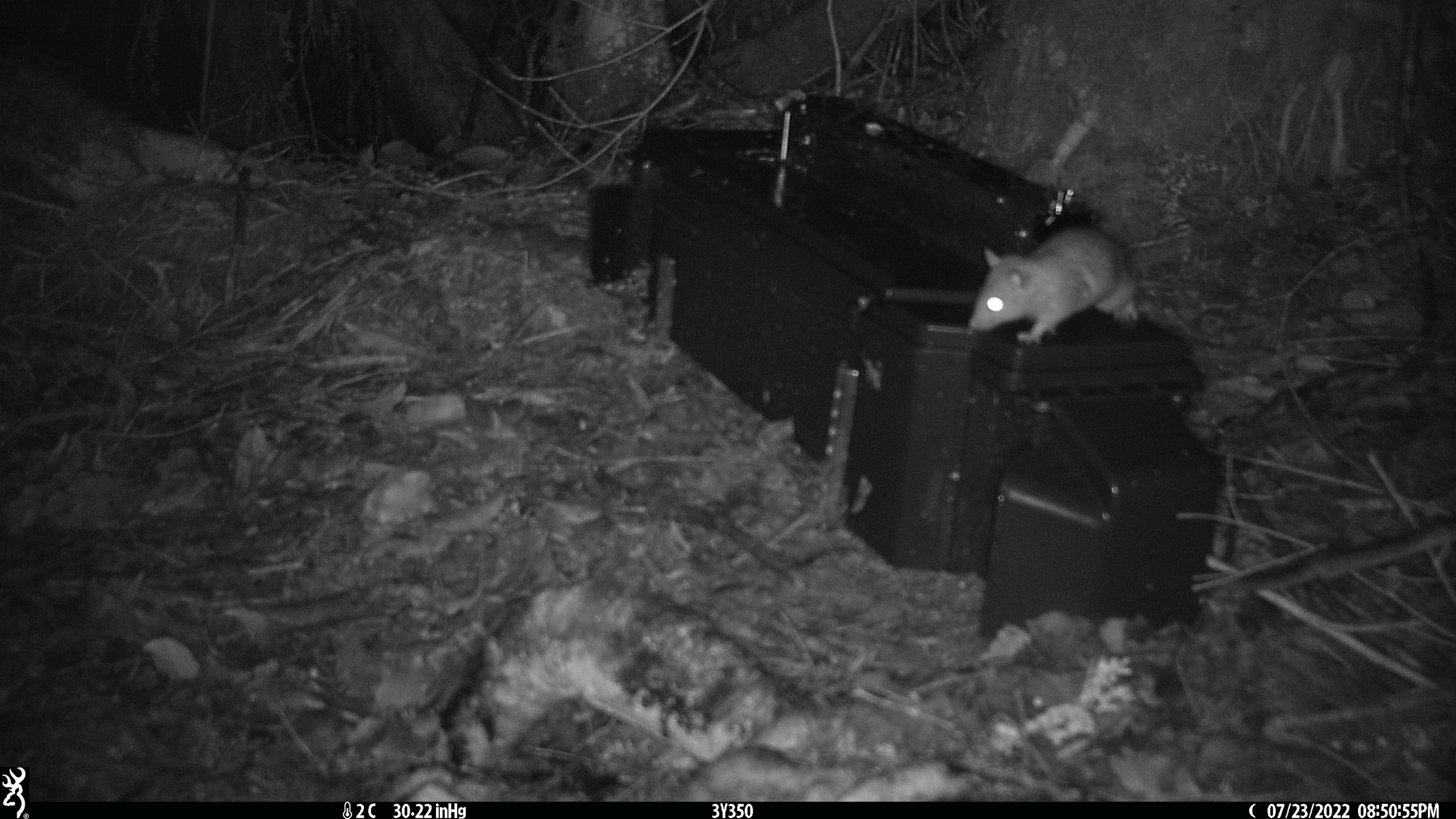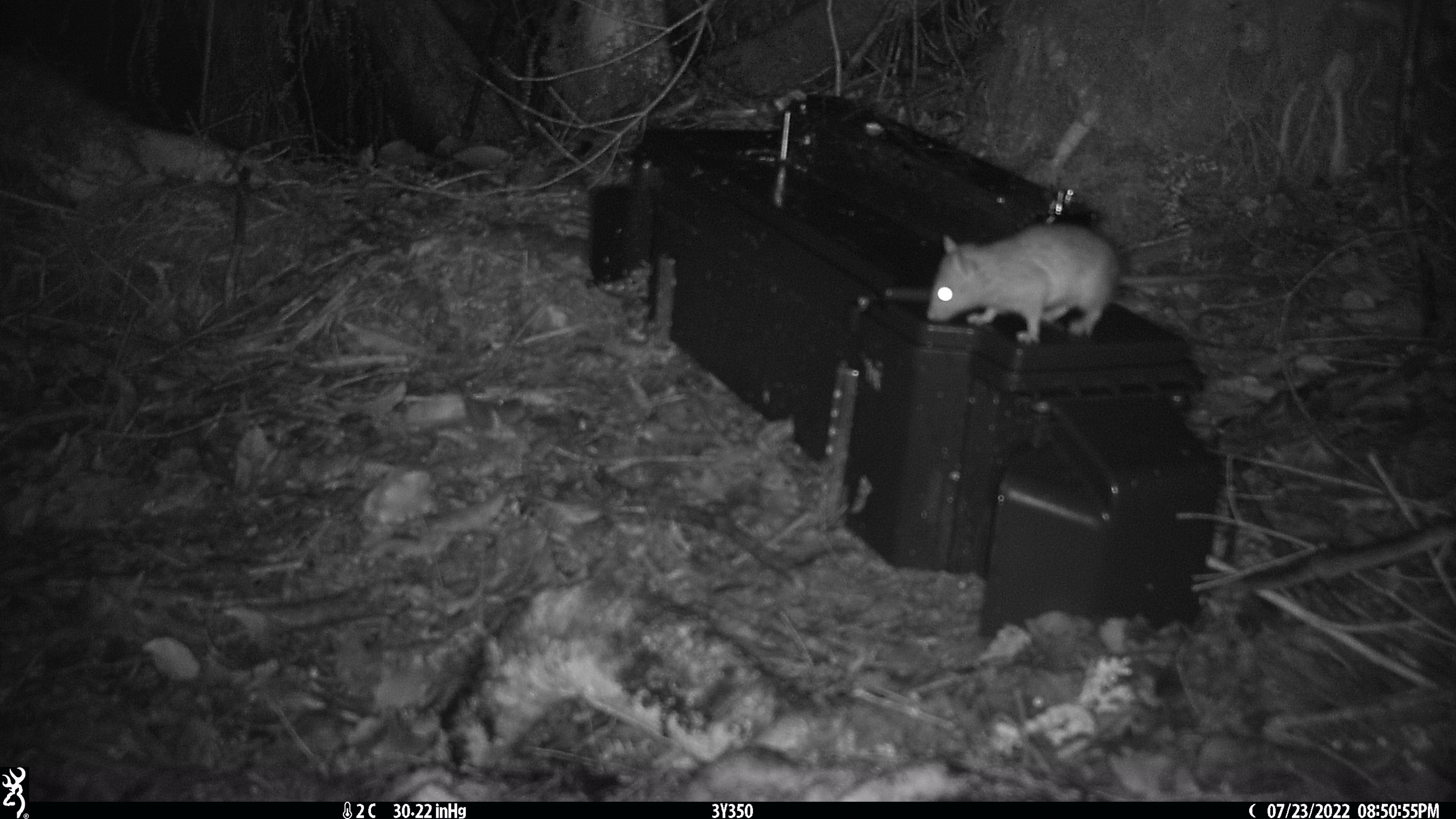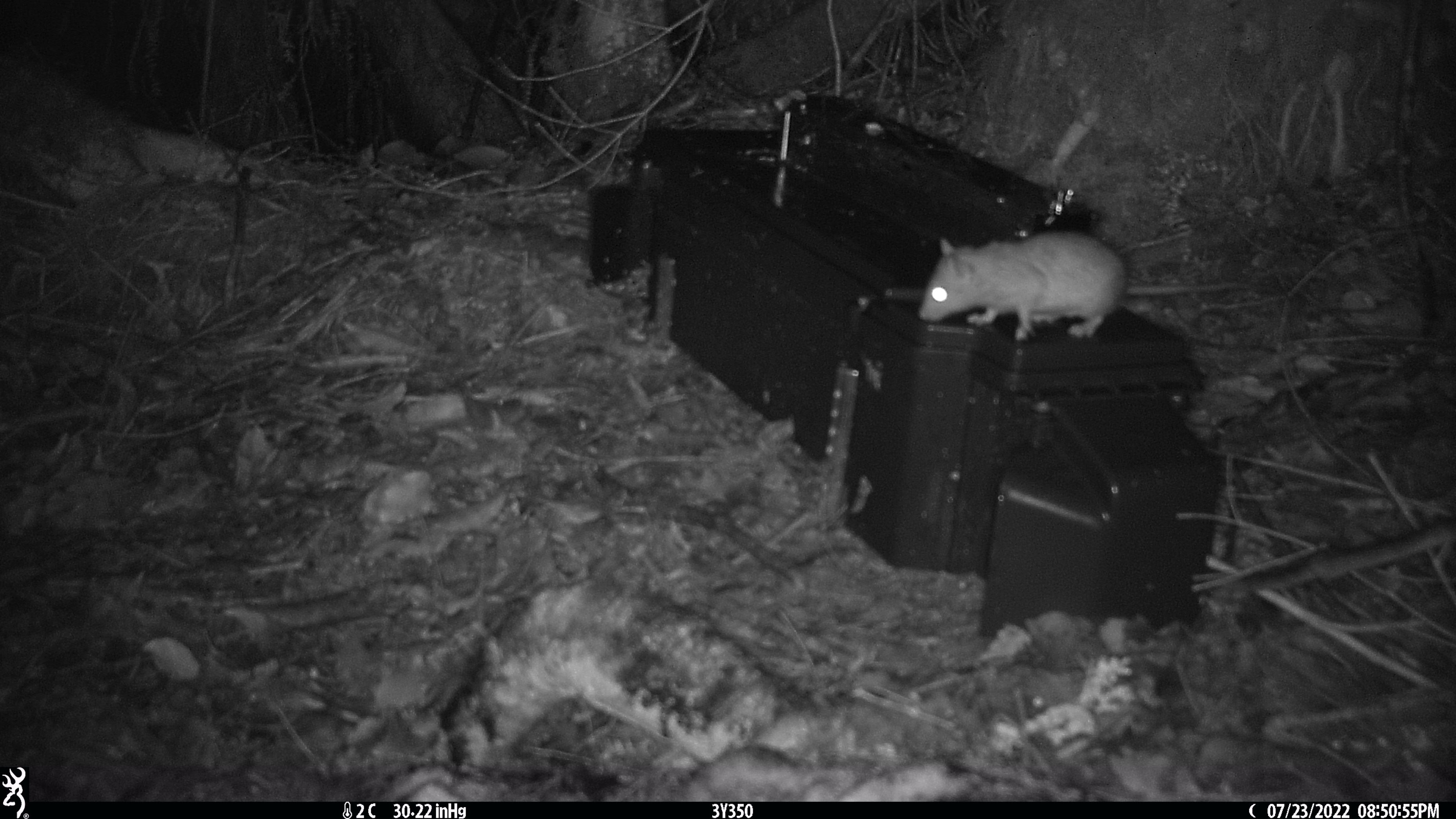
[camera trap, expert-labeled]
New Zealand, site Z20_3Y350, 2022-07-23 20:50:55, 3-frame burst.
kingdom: Animalia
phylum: Chordata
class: Mammalia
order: Rodentia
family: Muridae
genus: Rattus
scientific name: Rattus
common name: rat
Rat (Rattus).